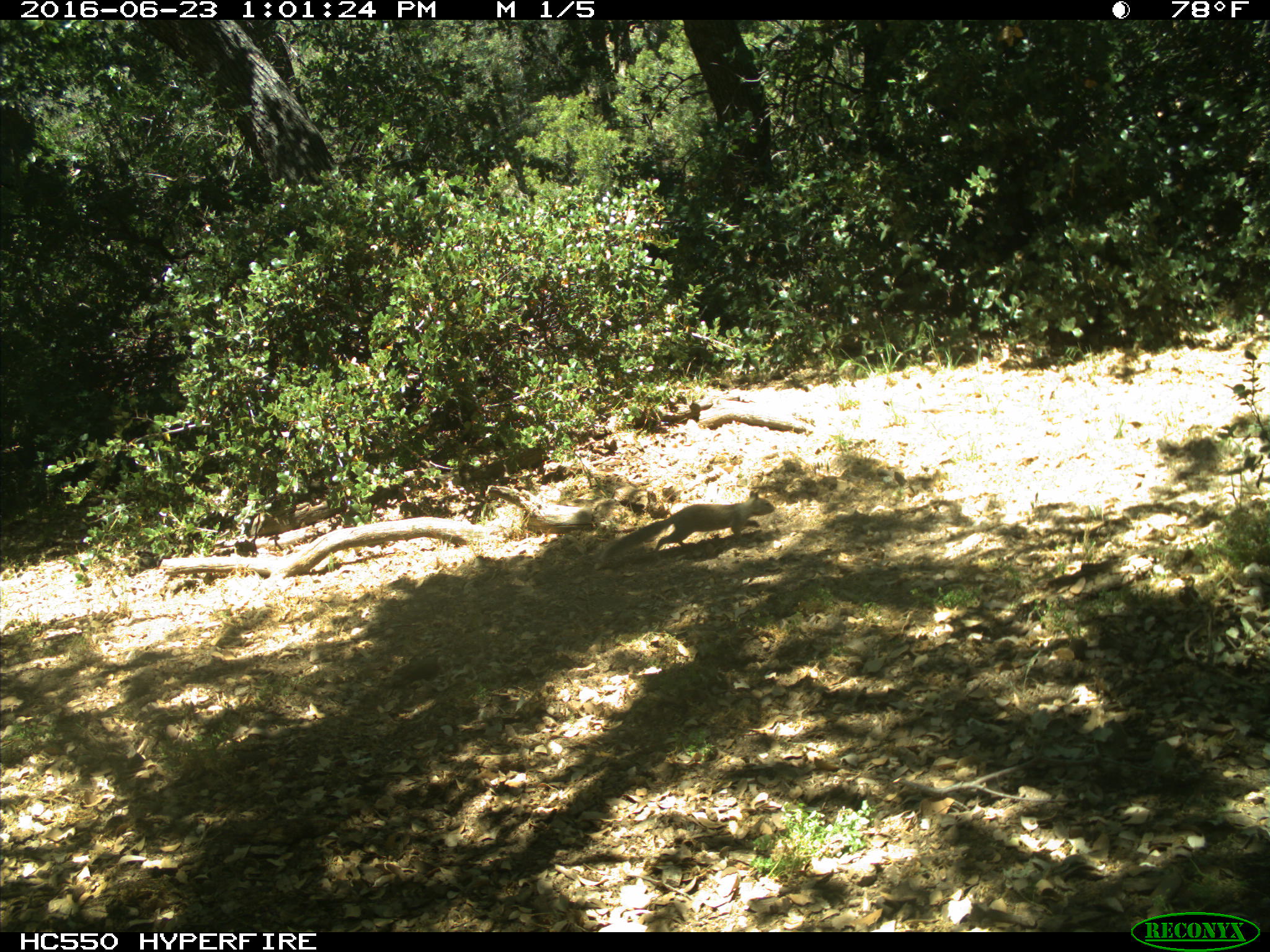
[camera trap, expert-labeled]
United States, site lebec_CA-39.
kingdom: Animalia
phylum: Chordata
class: Mammalia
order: Rodentia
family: Sciuridae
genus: Otospermophilus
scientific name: Otospermophilus beecheyi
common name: california ground squirrel